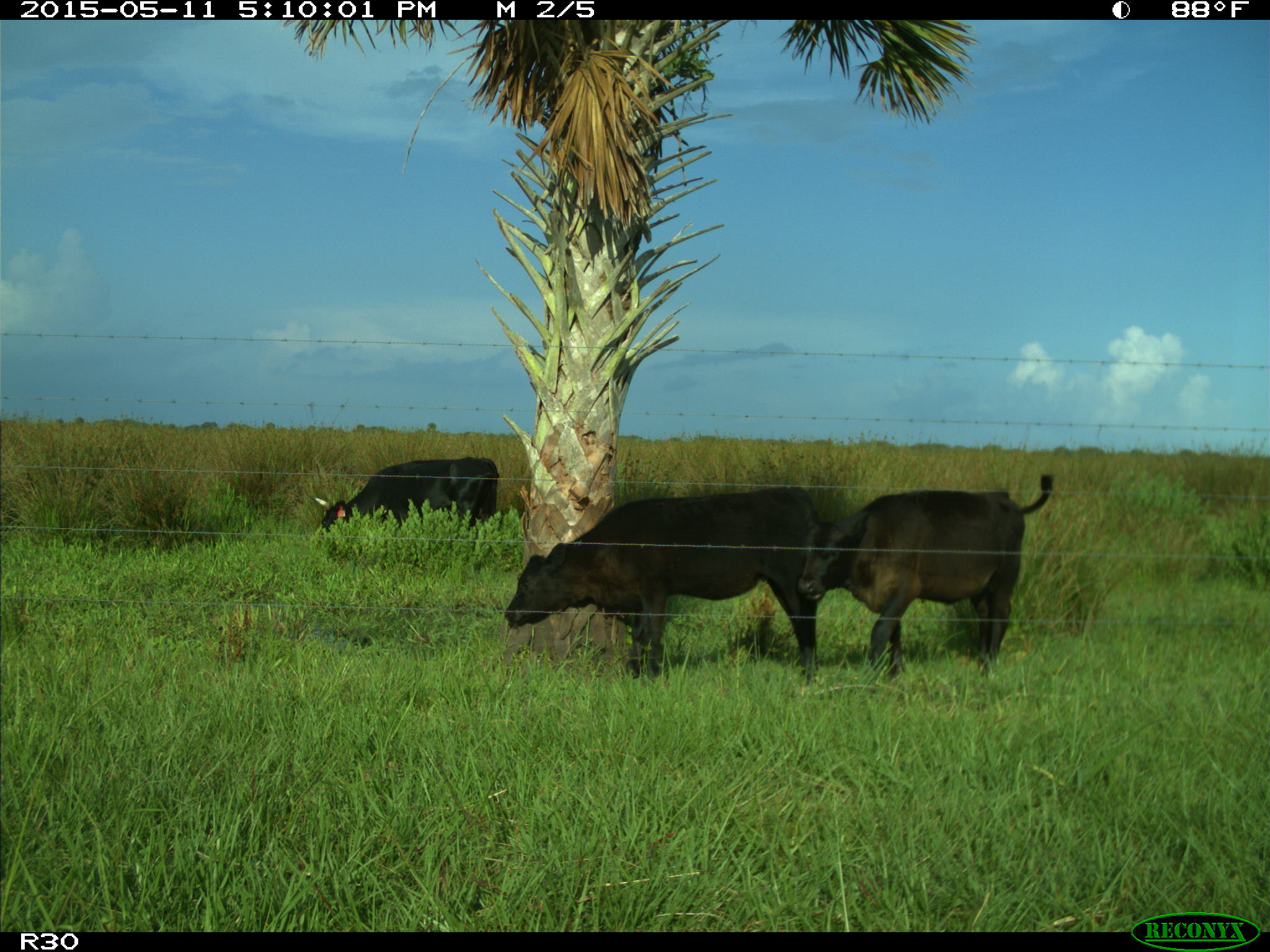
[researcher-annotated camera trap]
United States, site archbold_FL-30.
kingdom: Animalia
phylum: Chordata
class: Mammalia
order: Artiodactyla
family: Bovidae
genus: Bos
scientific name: Bos taurus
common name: domestic cow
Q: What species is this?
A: Bos taurus (domestic cow).